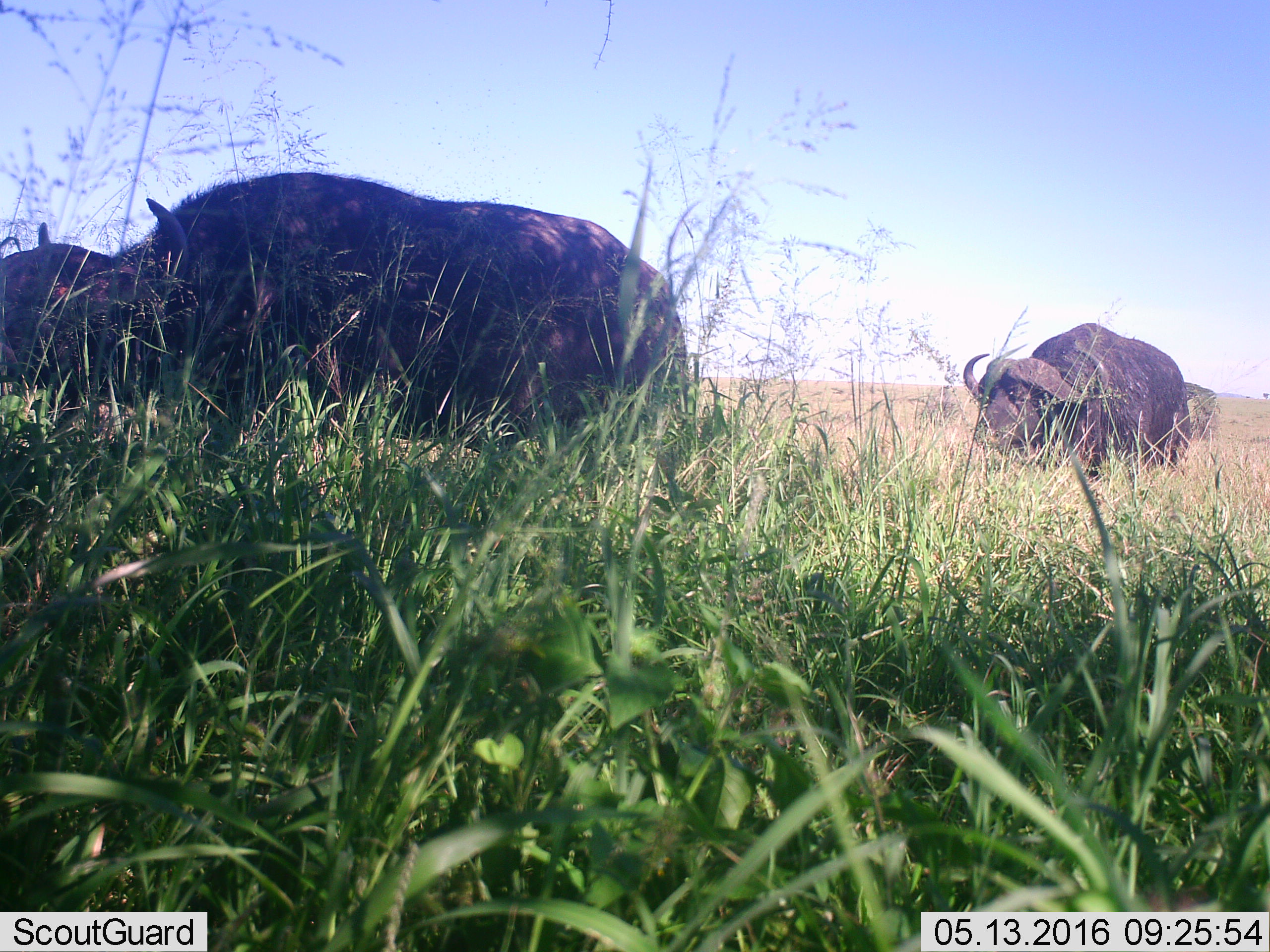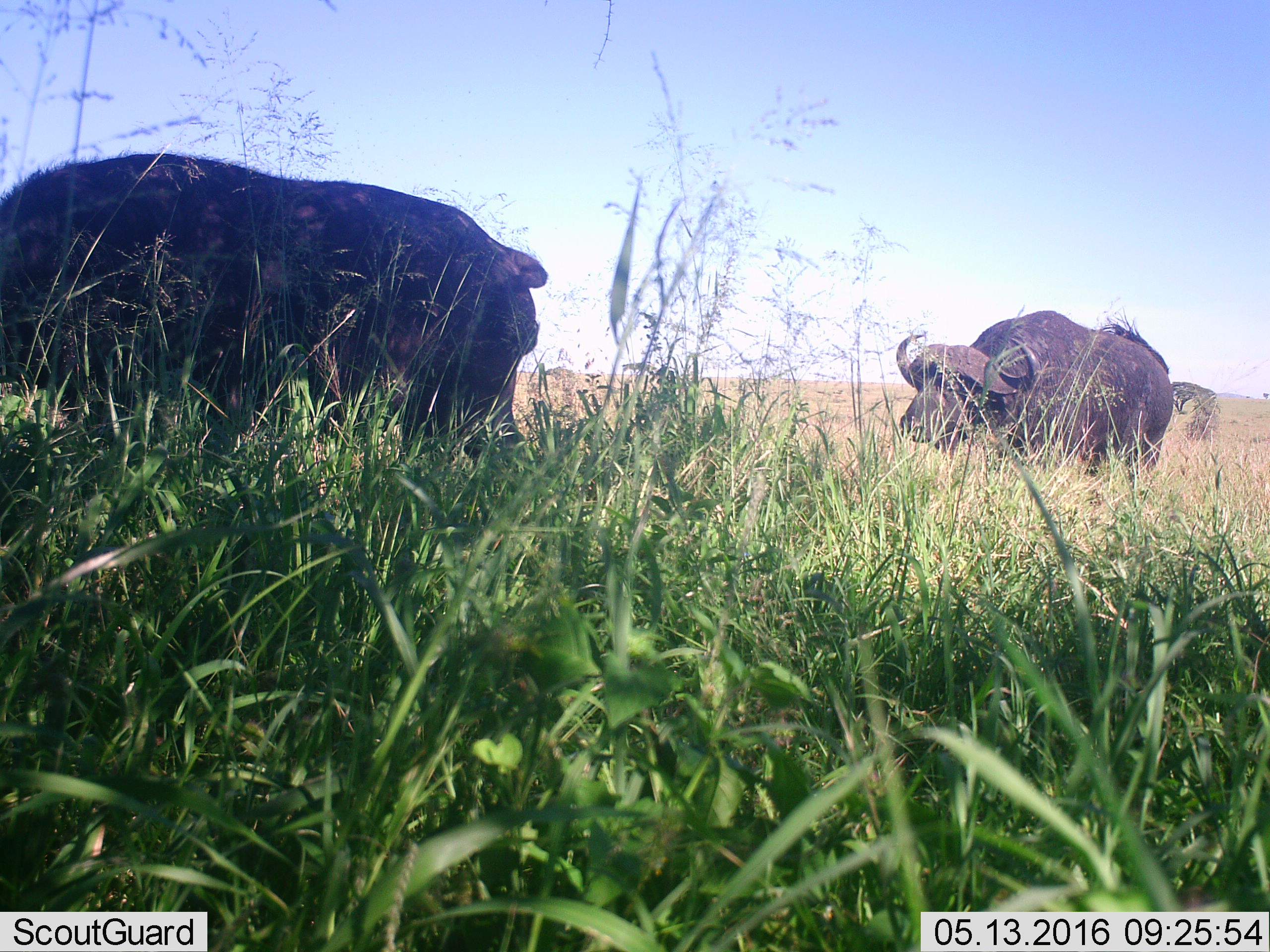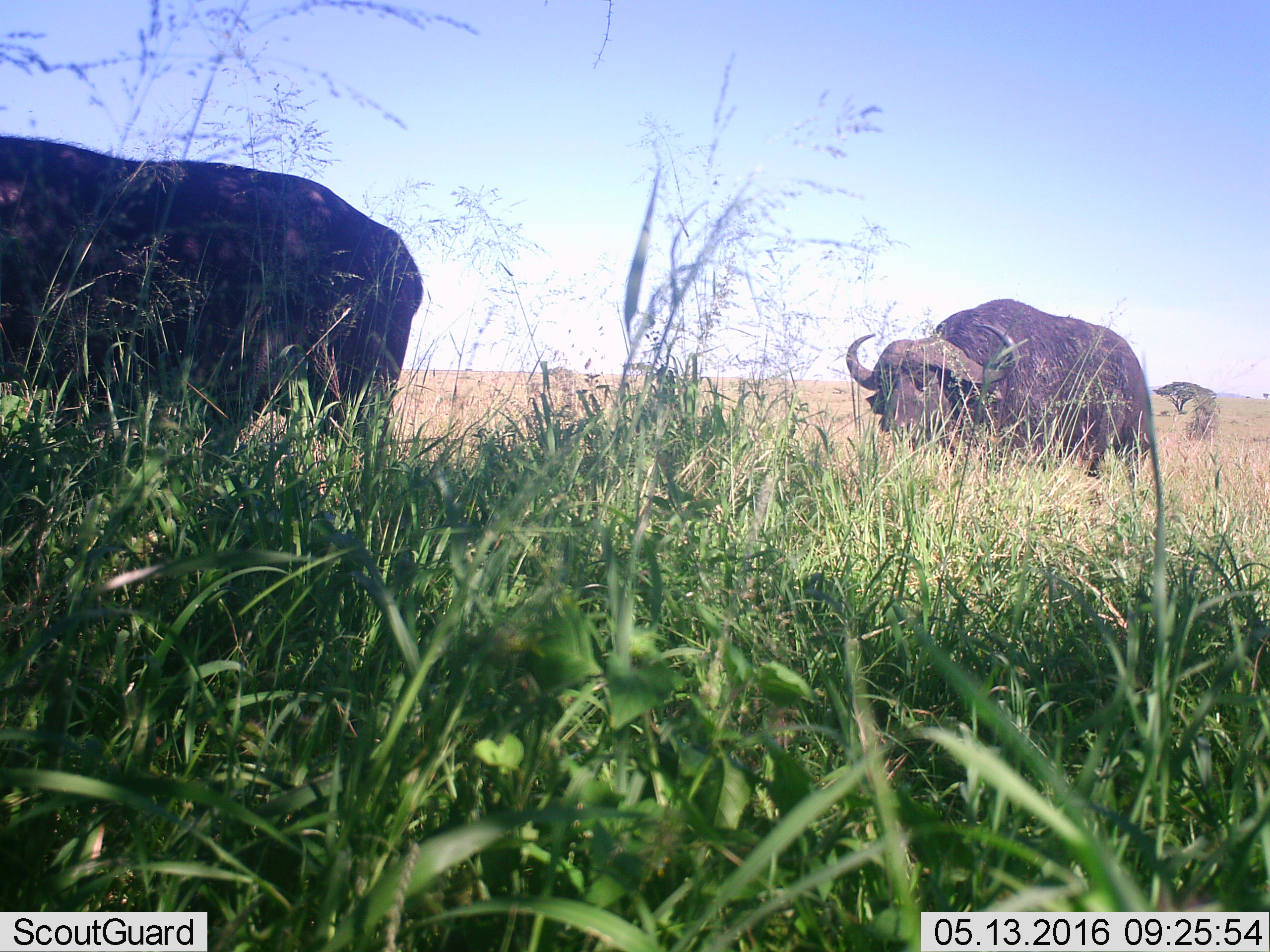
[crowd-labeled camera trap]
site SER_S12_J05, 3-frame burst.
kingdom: Animalia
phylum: Chordata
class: Mammalia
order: Artiodactyla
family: Bovidae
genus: Syncerus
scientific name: Syncerus caffer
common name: african buffalo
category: buffalo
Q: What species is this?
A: Buffalo (african buffalo) (Syncerus caffer).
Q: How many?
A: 3.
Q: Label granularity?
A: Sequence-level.